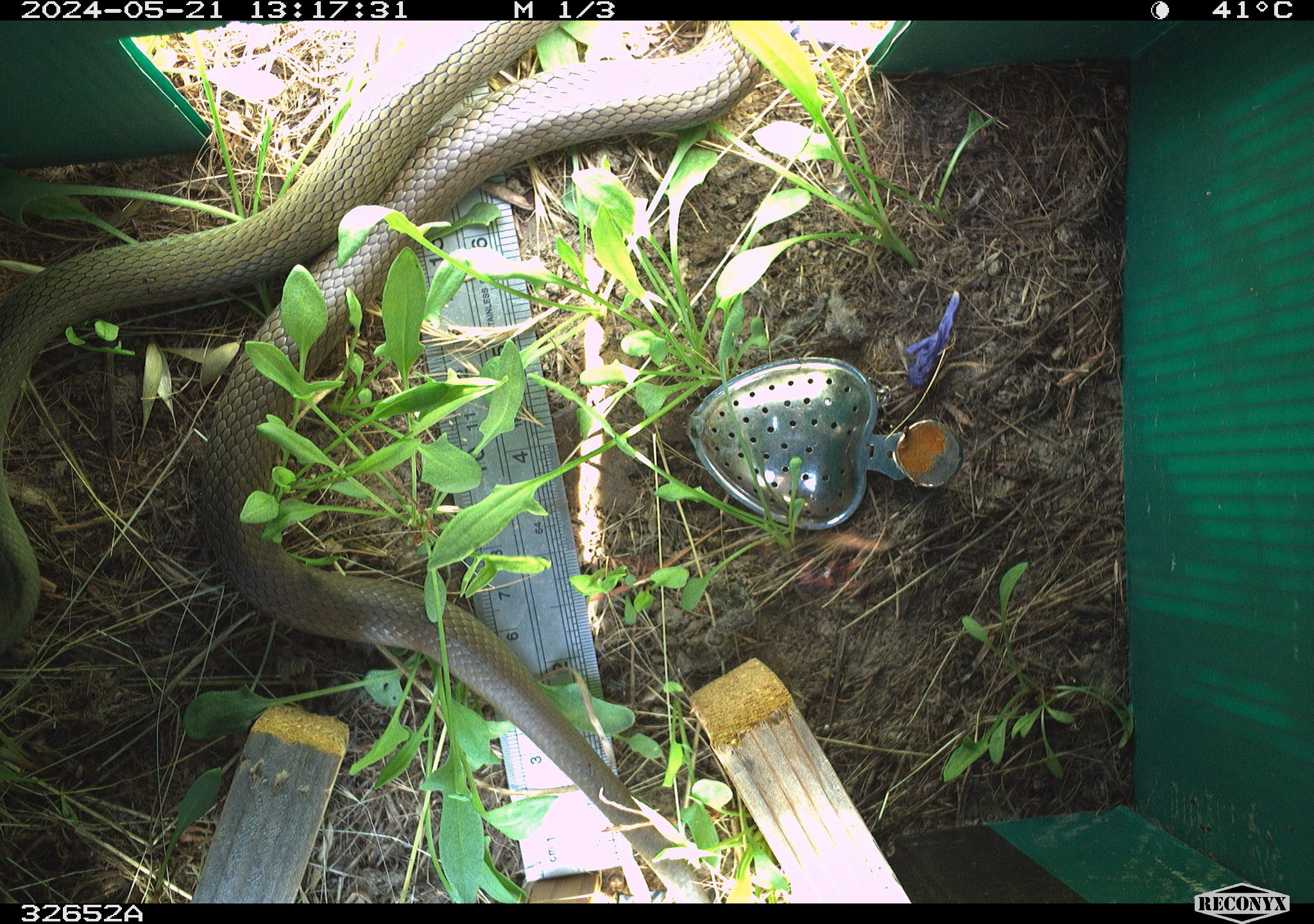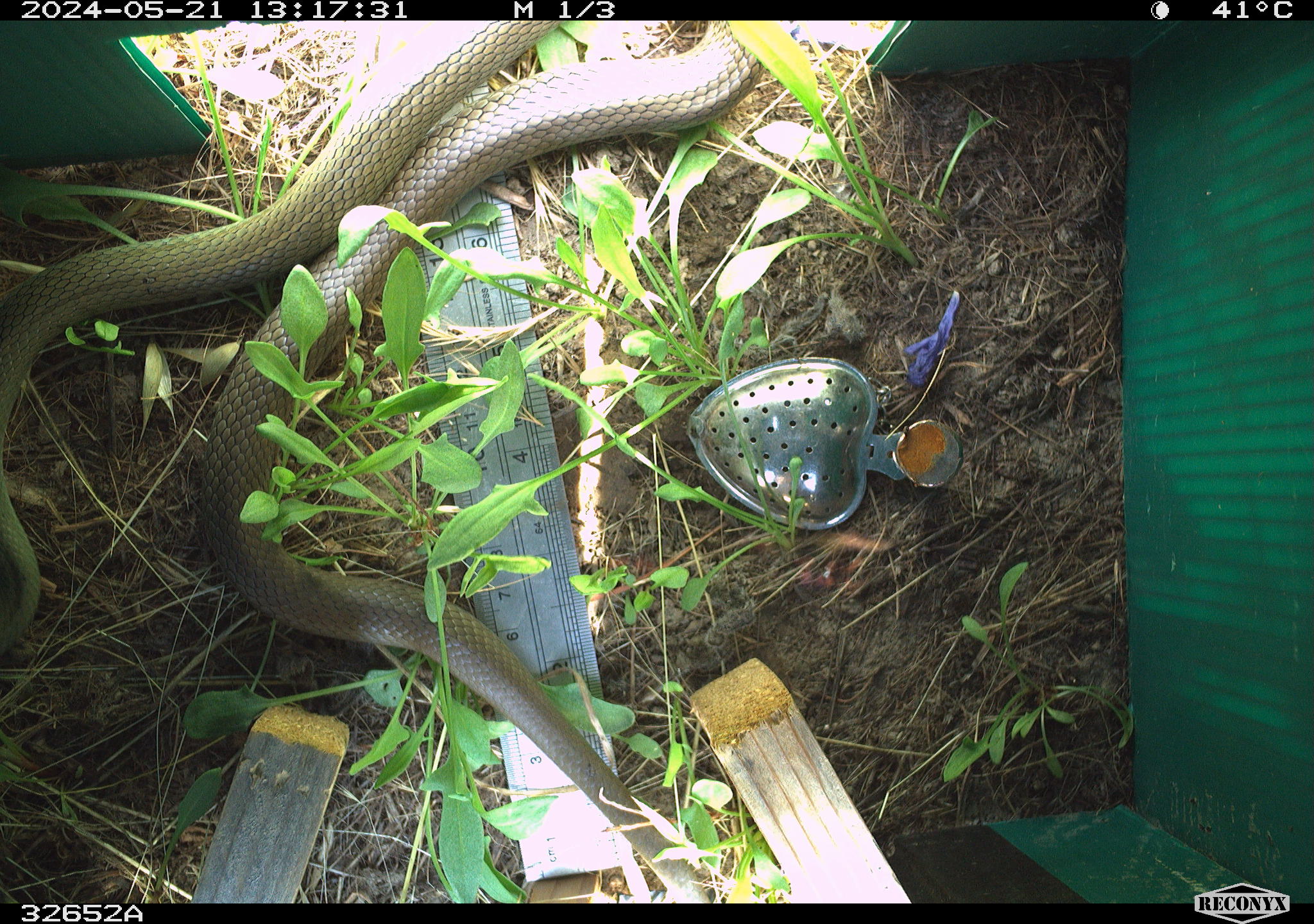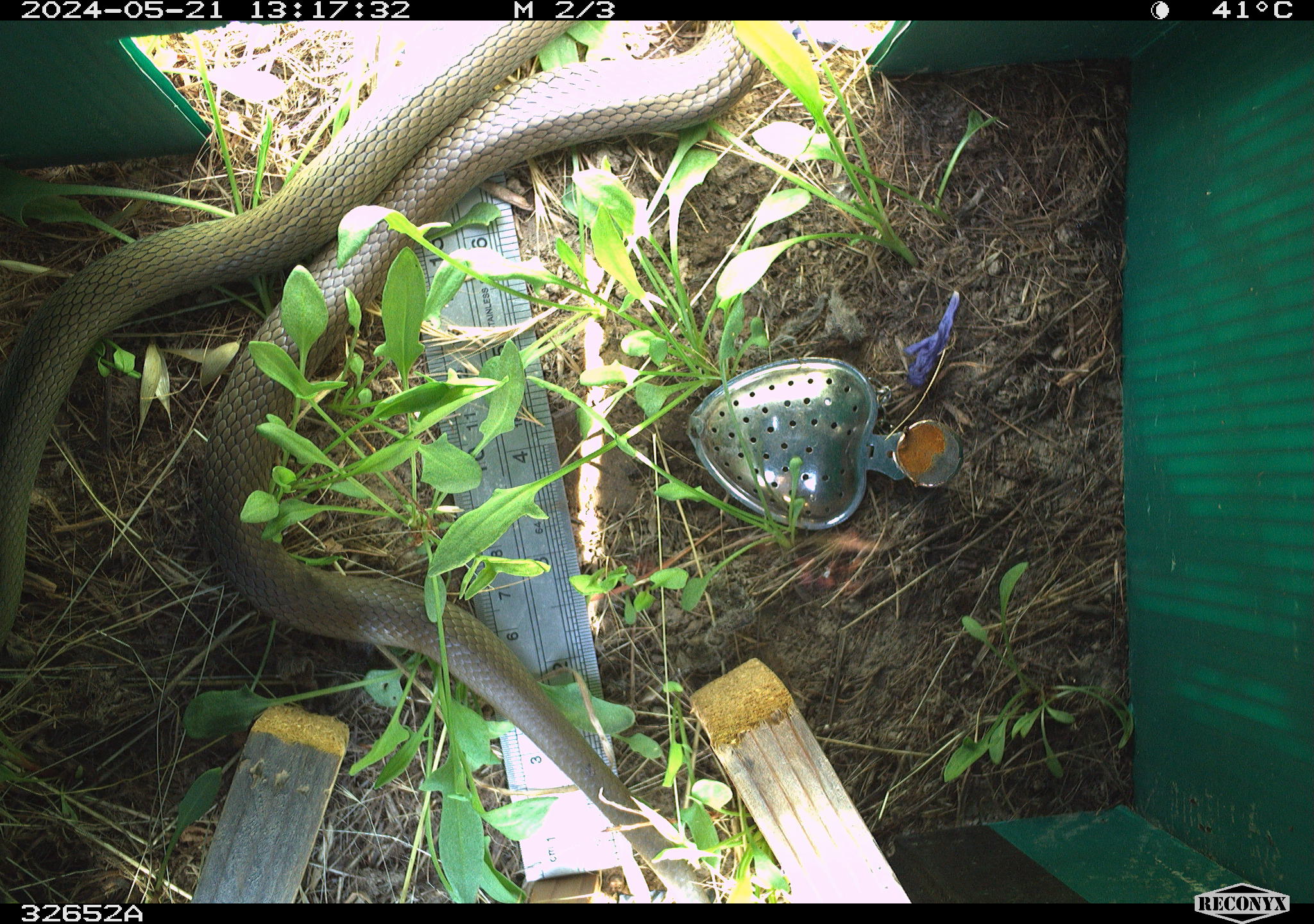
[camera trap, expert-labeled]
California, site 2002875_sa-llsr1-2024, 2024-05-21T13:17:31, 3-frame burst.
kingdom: Animalia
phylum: Chordata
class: Reptilia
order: Squamata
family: Colubridae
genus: Coluber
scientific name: Coluber constrictor mormon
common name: western yellow-bellied racer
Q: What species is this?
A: Western yellow-bellied racer (Coluber constrictor mormon).